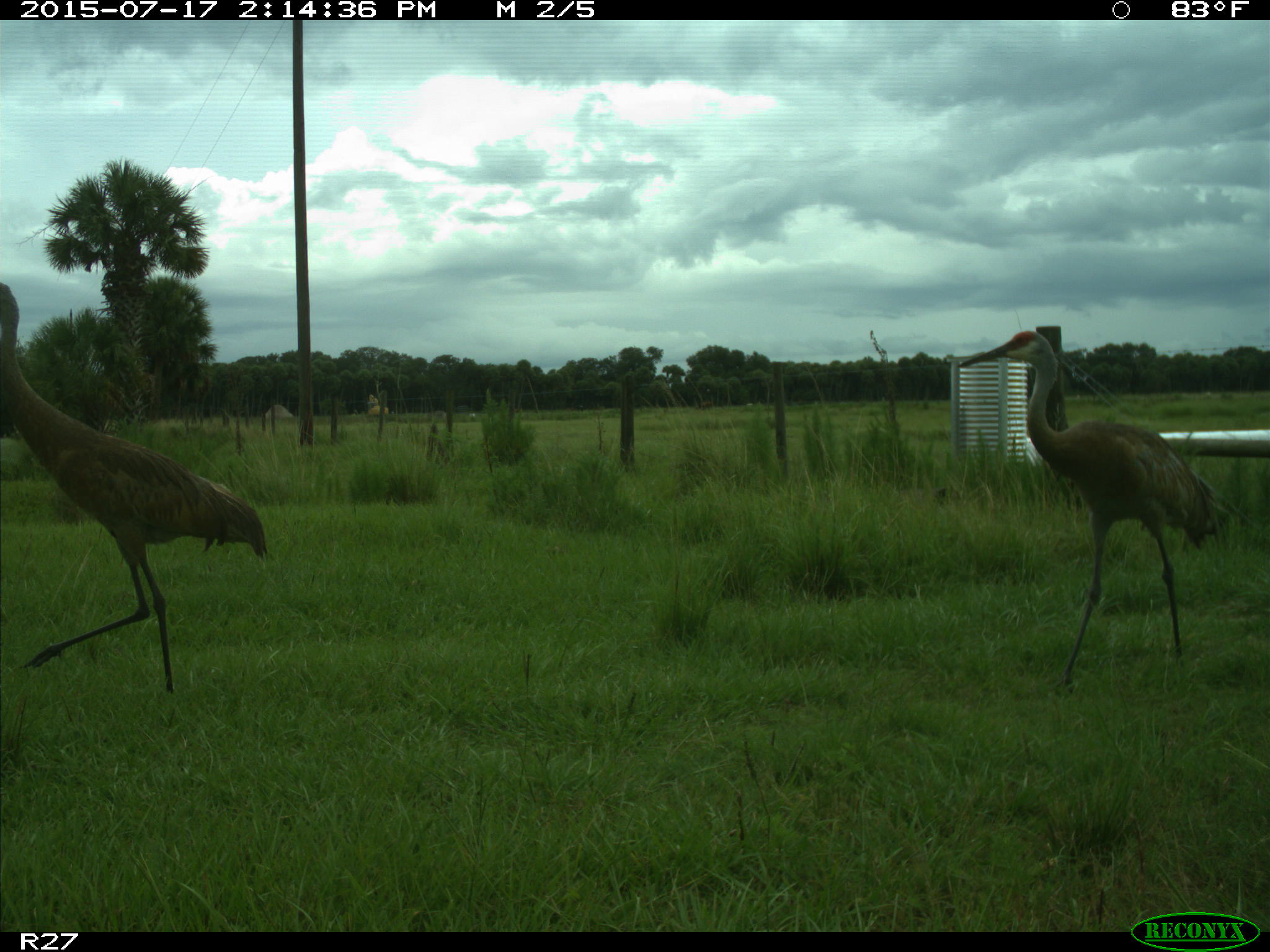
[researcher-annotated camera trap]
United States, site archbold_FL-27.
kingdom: Animalia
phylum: Chordata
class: Aves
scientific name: Aves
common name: birds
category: unidentified bird